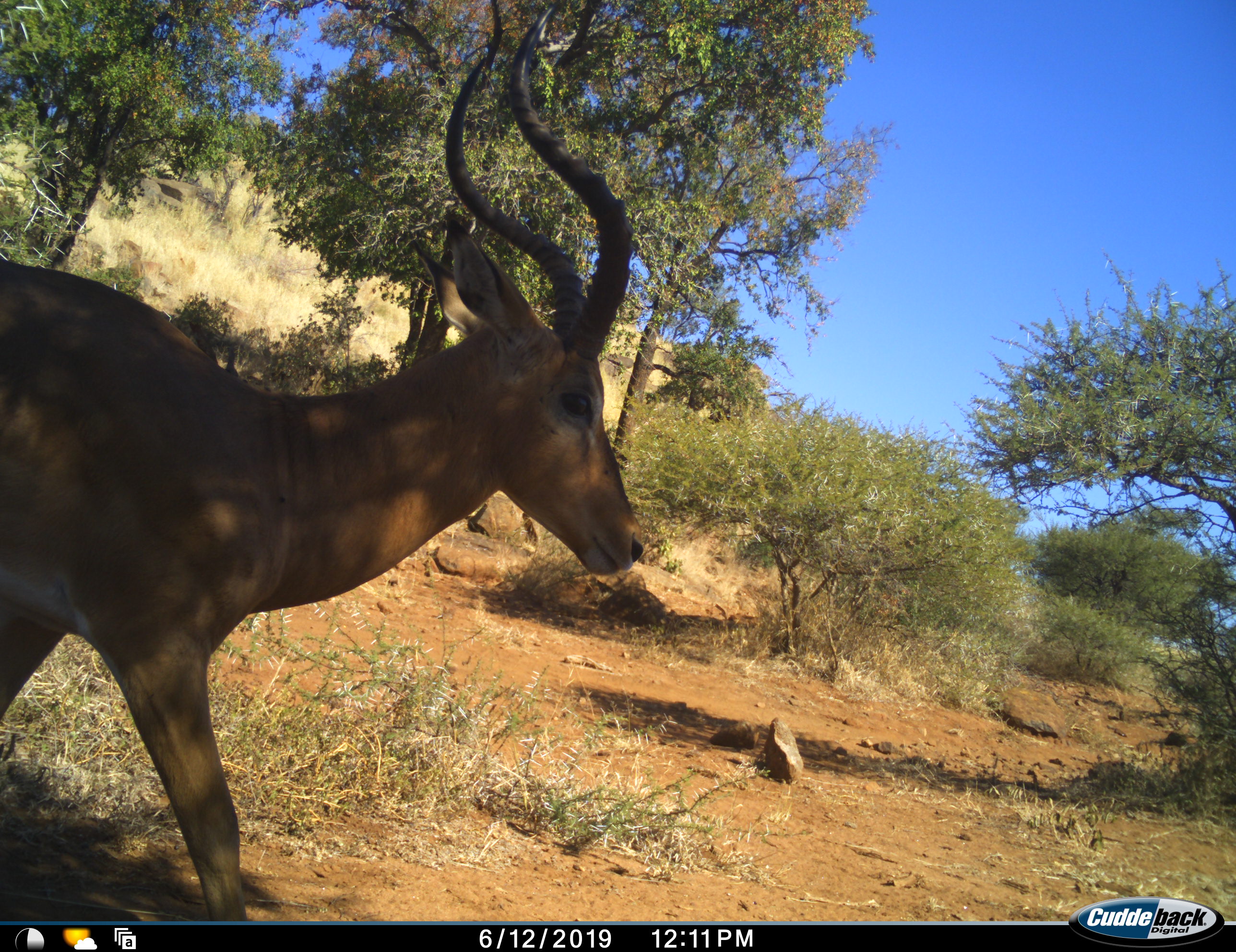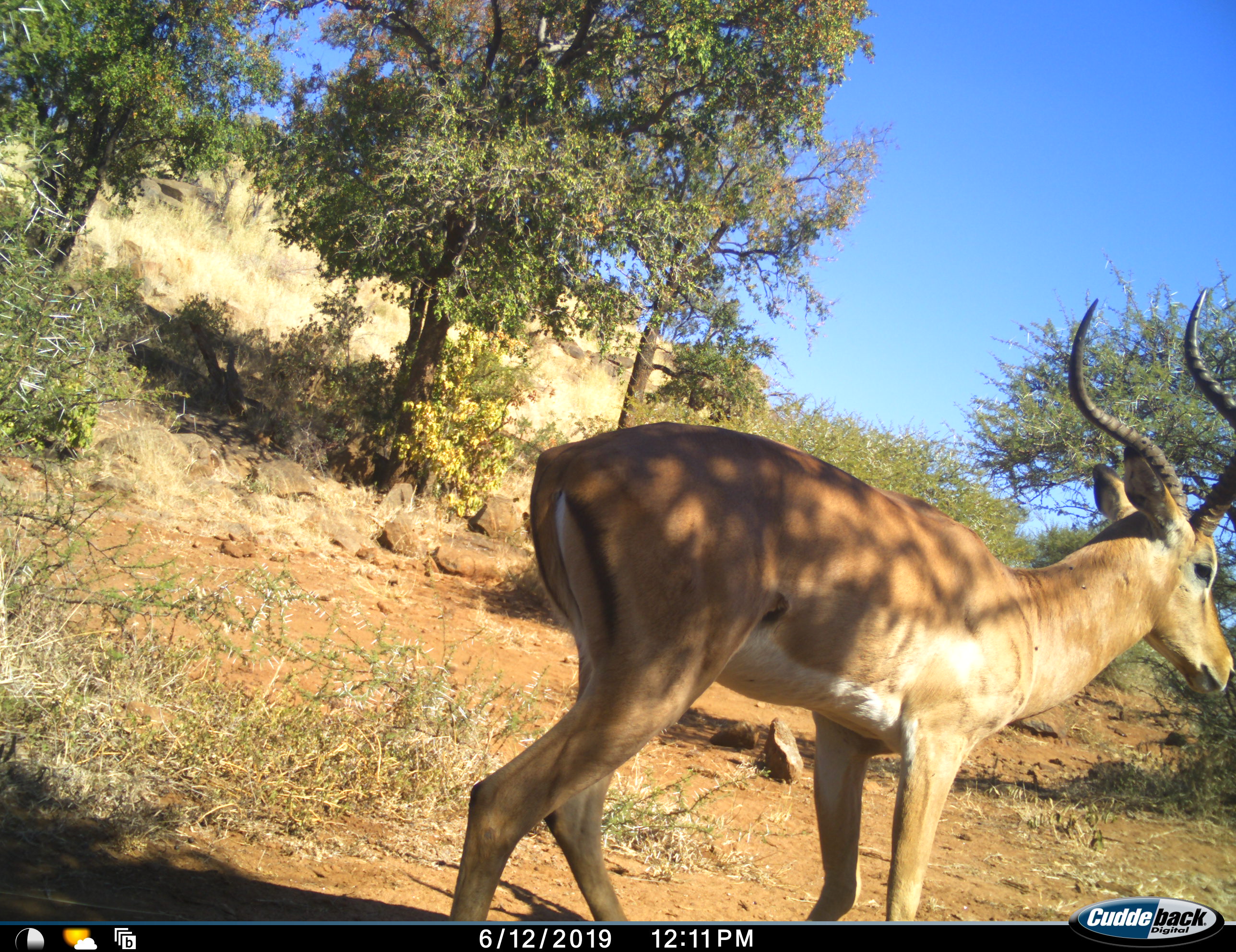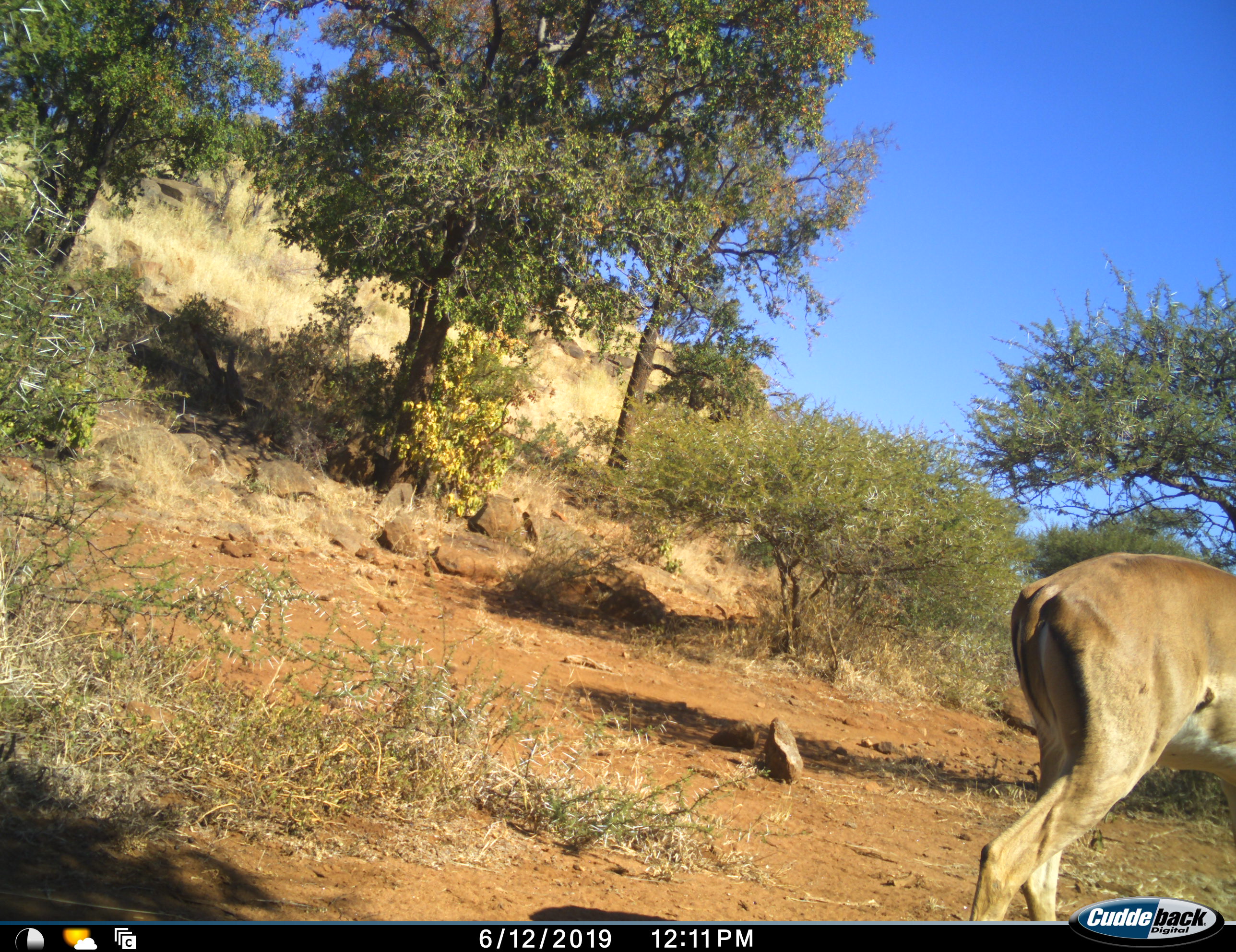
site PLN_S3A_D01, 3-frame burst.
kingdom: Animalia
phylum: Chordata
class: Mammalia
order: Artiodactyla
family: Bovidae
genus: Aepyceros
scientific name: Aepyceros melampus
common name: impala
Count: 1.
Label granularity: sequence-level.